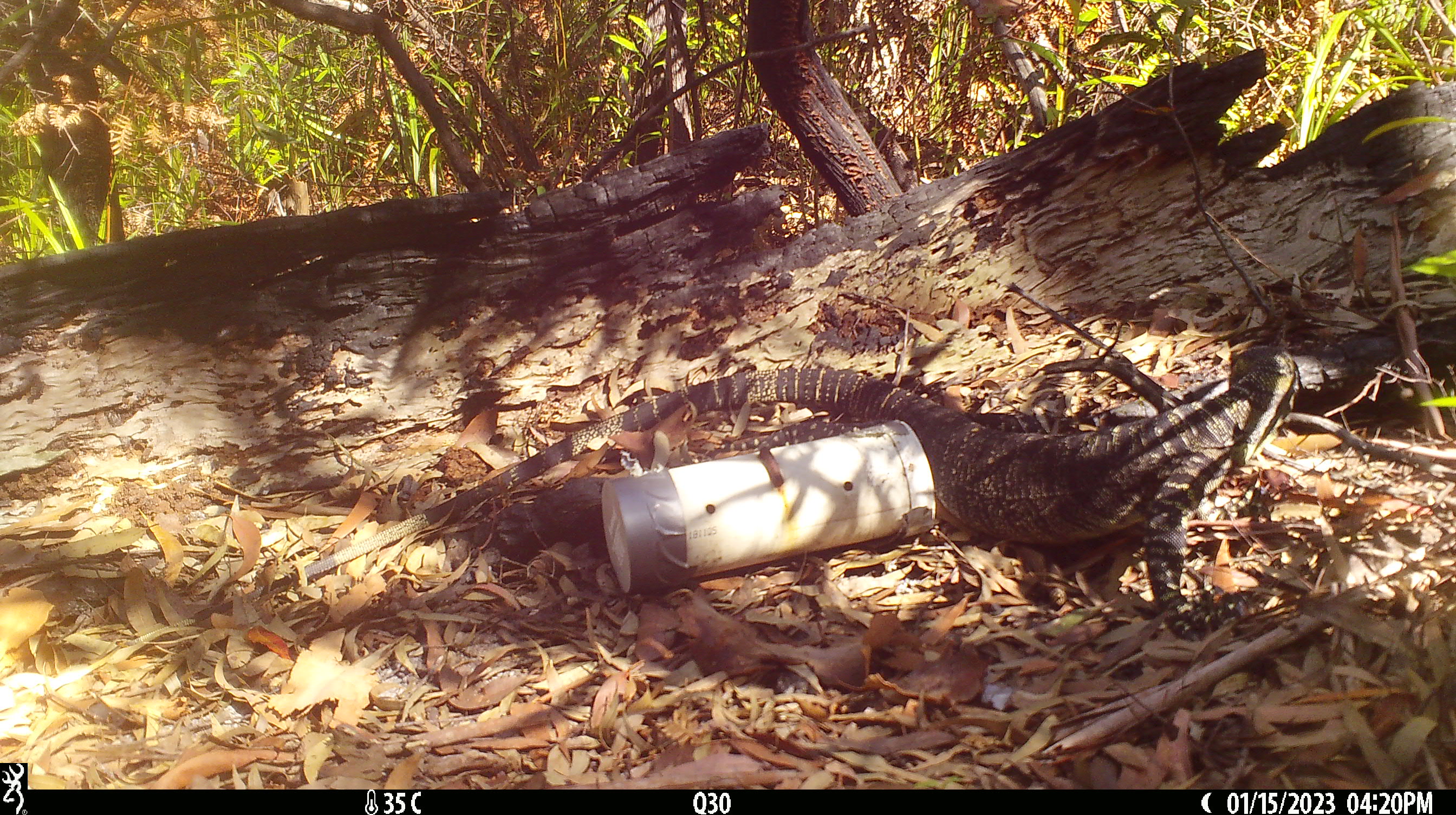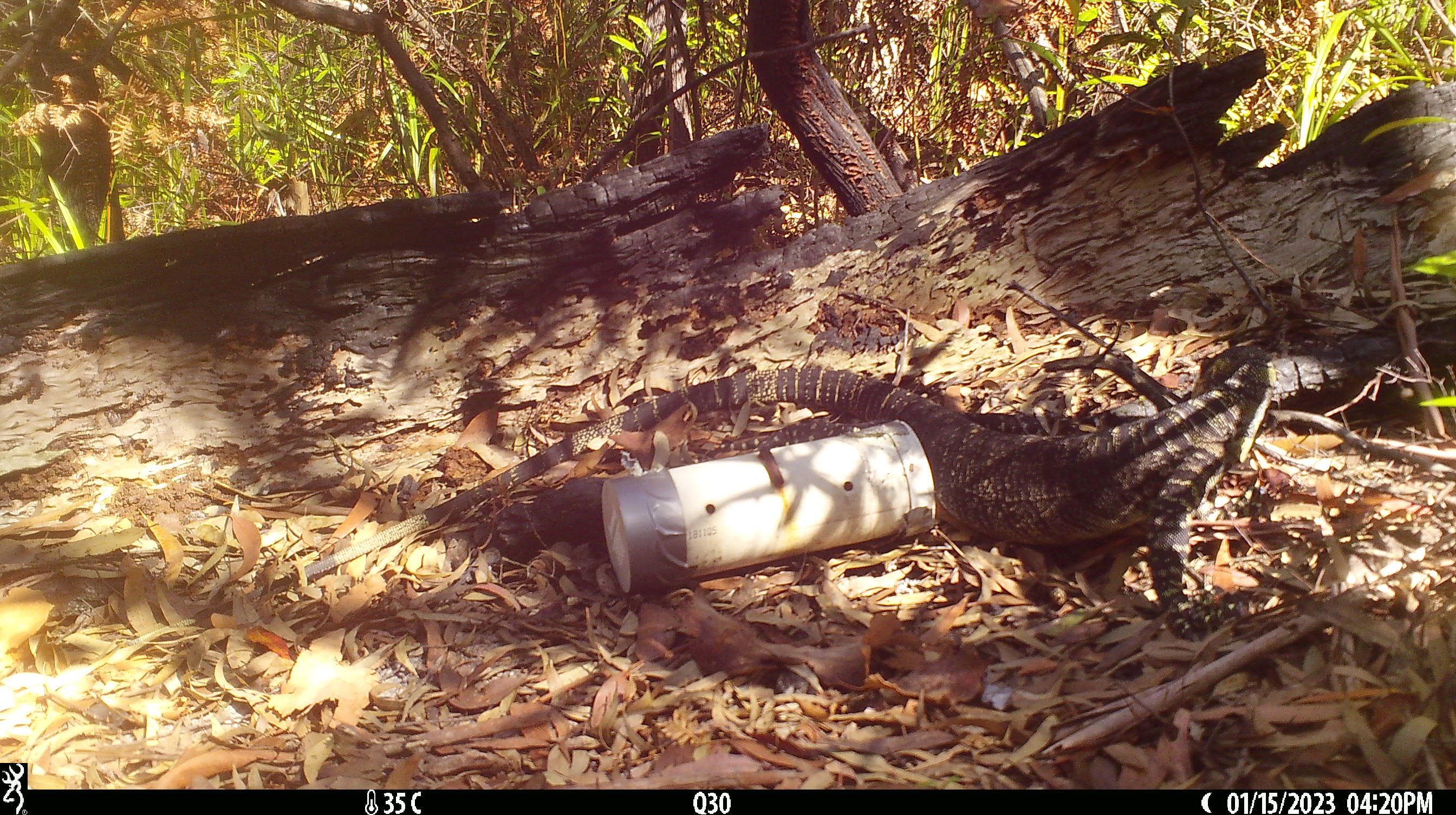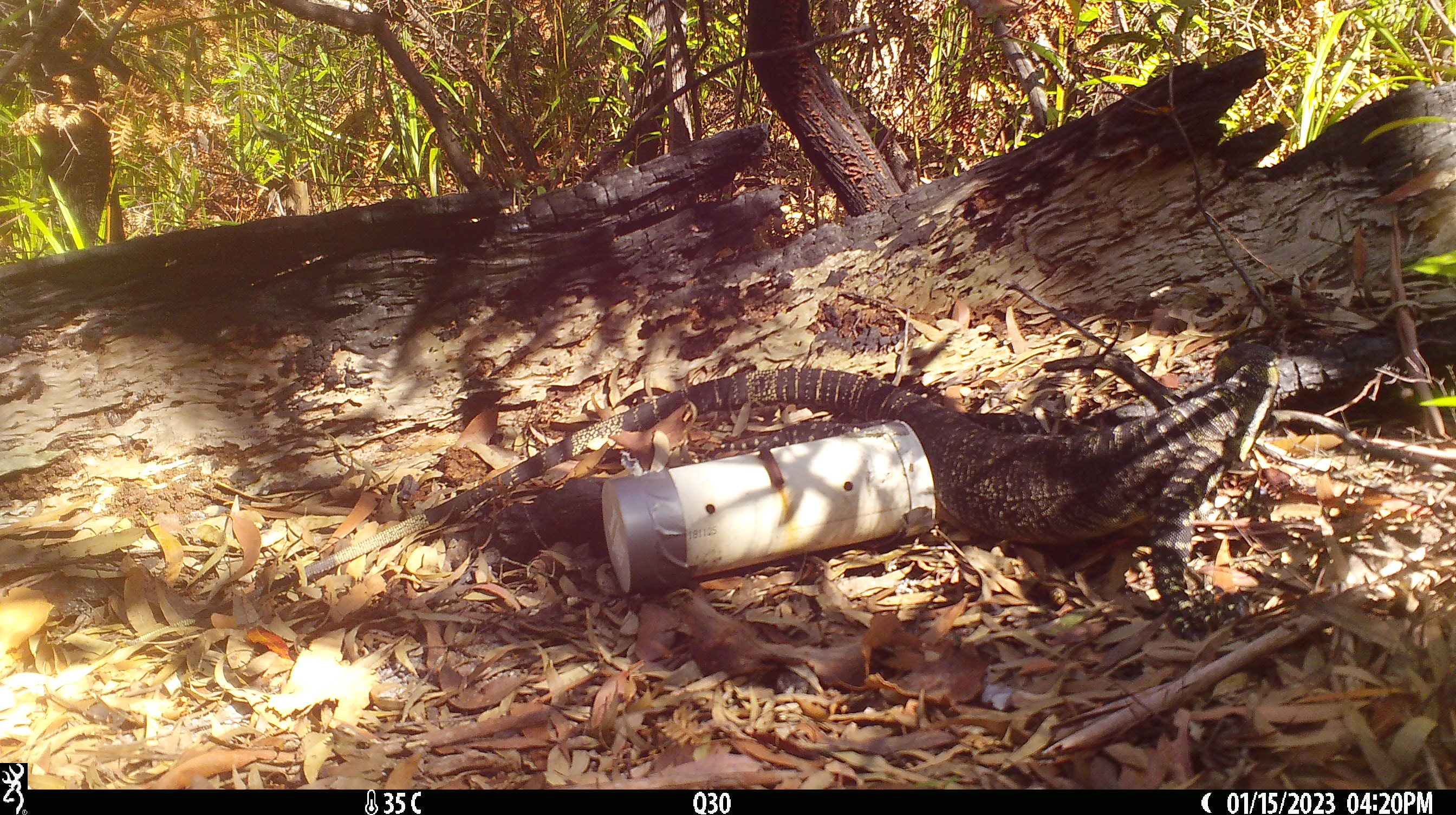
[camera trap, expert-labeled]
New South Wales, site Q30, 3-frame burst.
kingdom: Animalia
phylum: Chordata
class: Reptilia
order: Squamata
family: Varanidae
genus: Varanus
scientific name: Varanus varius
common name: lace monitor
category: goanna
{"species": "goanna (lace monitor) (Varanus varius)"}